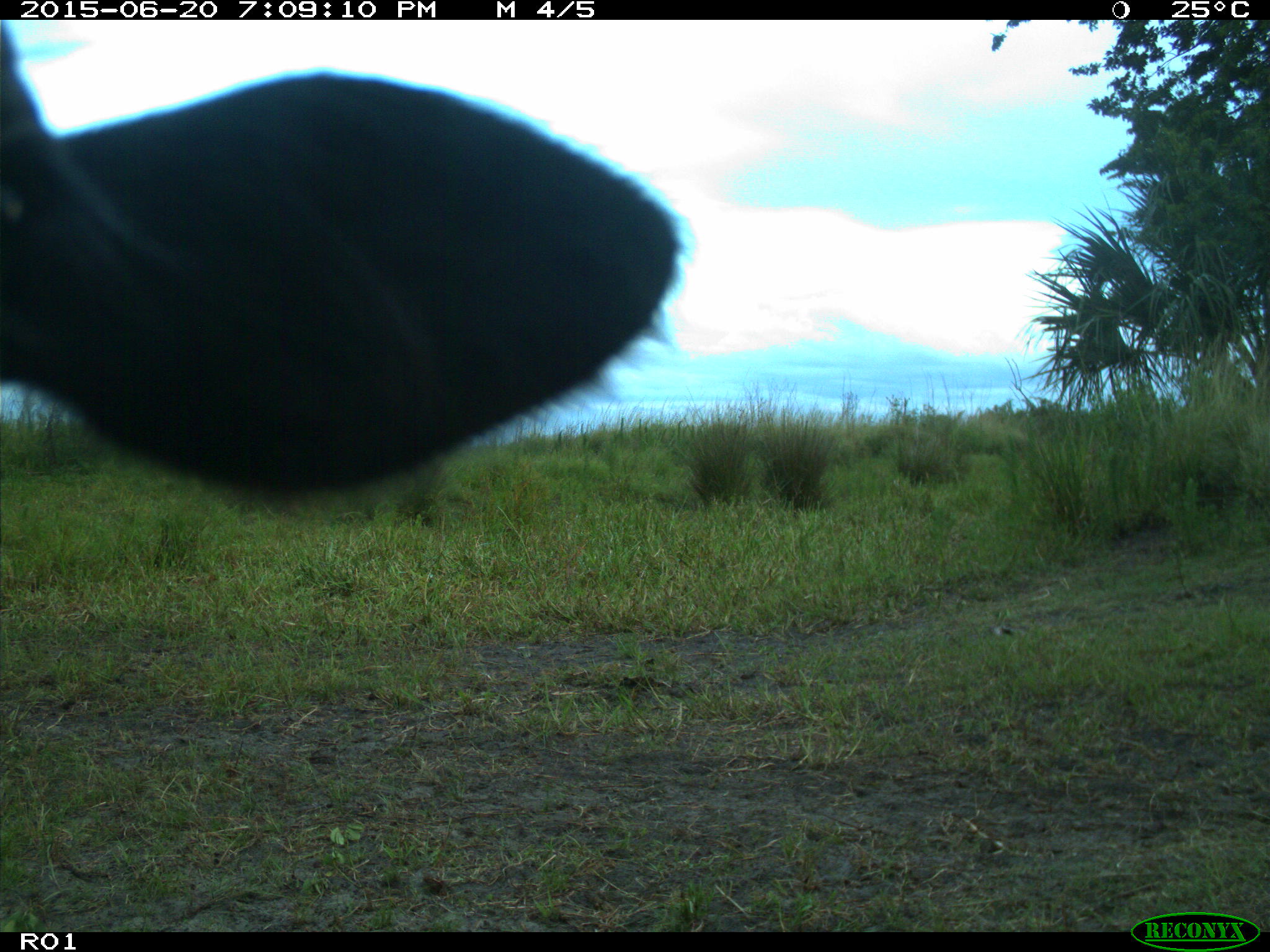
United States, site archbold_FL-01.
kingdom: Animalia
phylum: Chordata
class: Mammalia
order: Artiodactyla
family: Bovidae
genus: Bos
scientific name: Bos taurus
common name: domestic cow